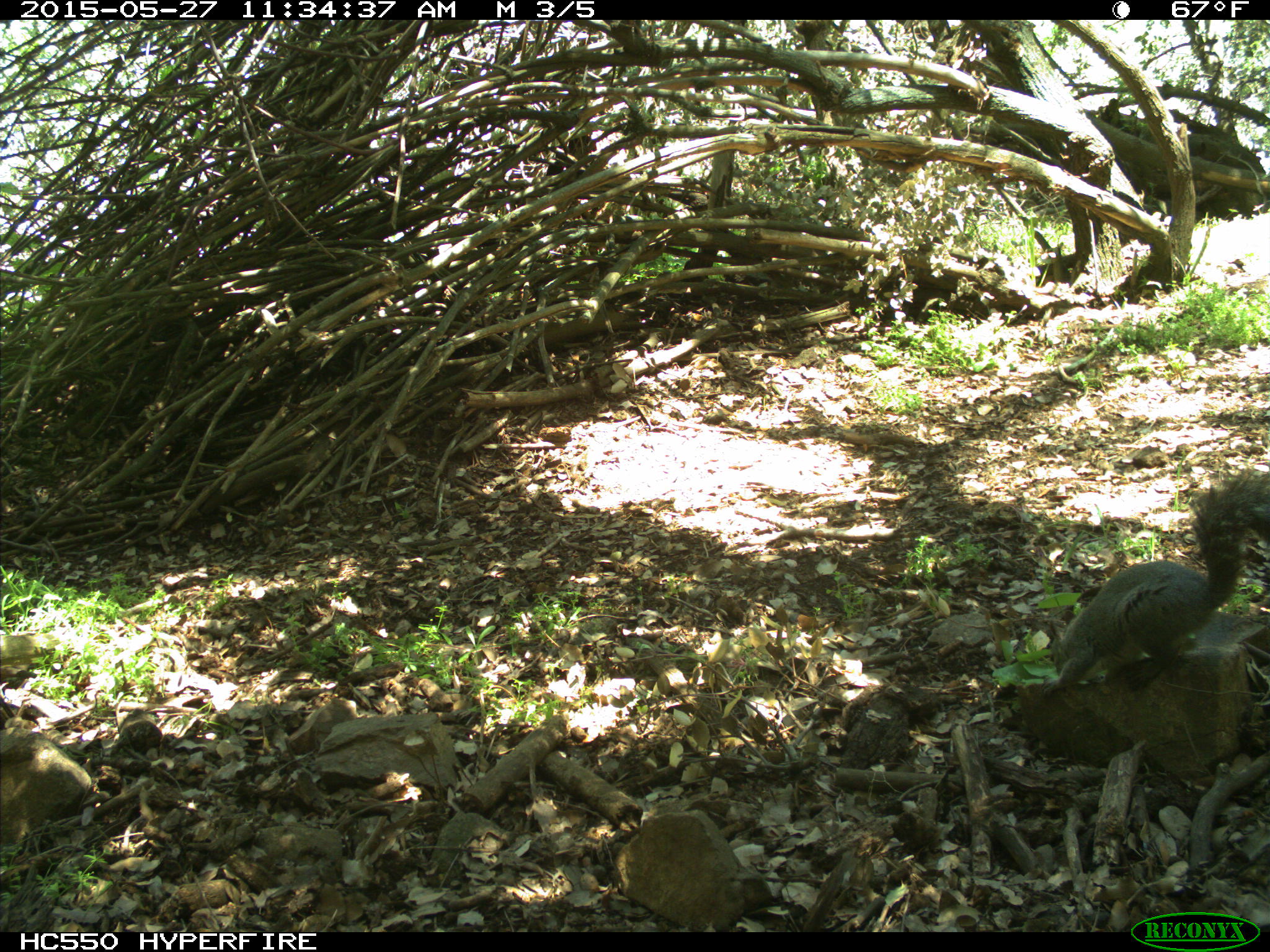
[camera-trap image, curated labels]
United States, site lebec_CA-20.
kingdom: Animalia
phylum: Chordata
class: Mammalia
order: Rodentia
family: Sciuridae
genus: Sciurus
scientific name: Sciurus carolinensis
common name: eastern gray squirrel